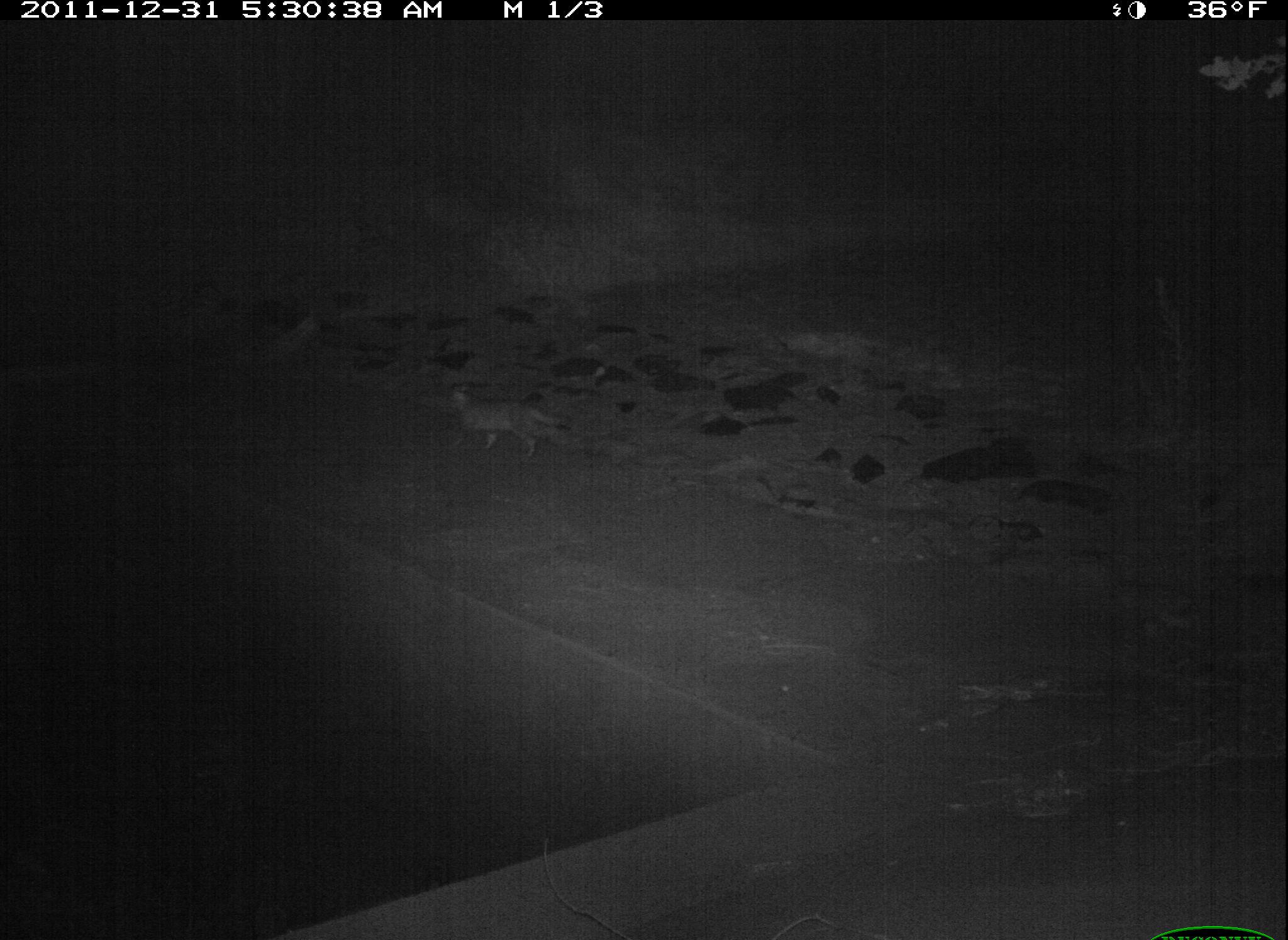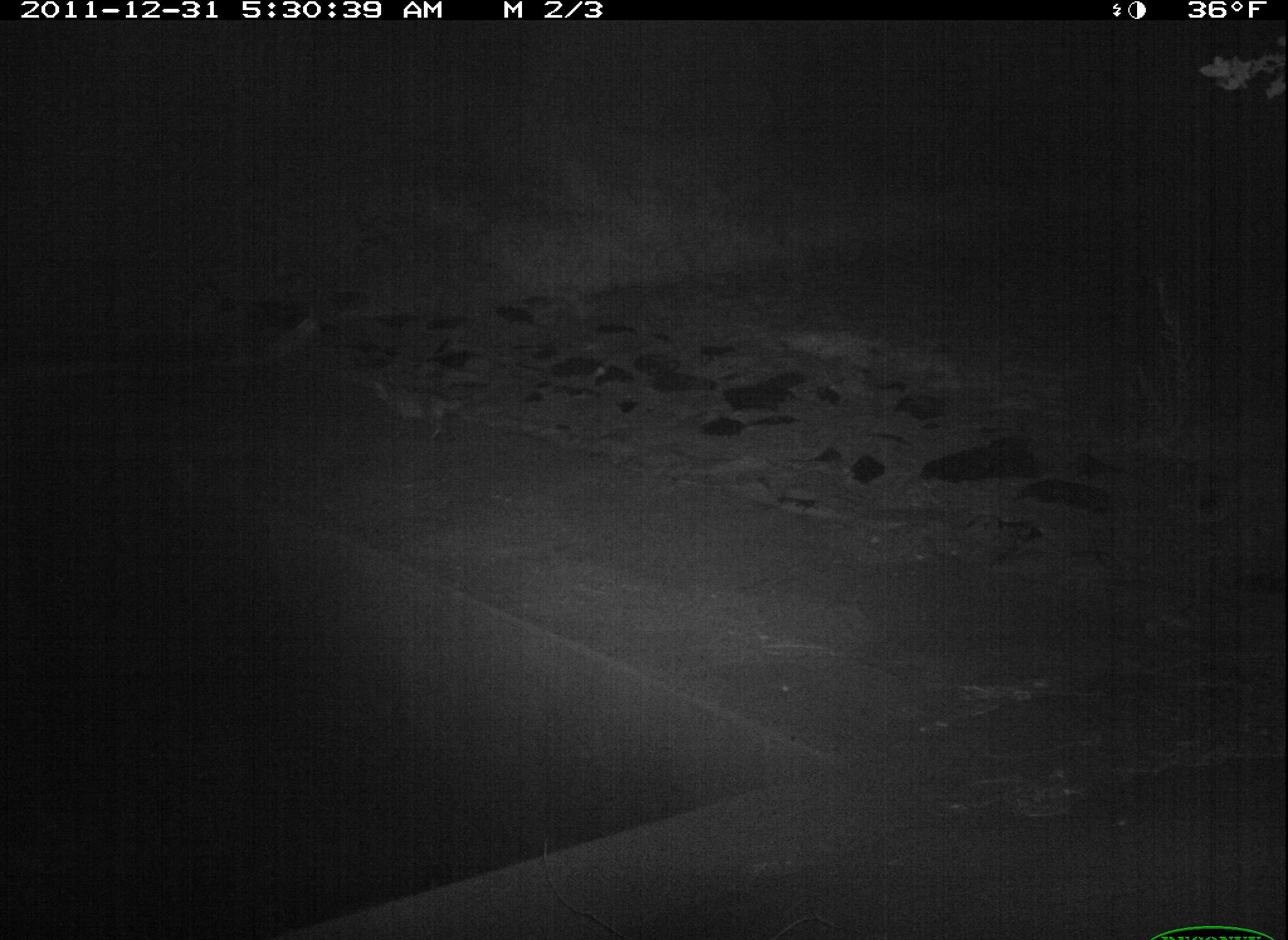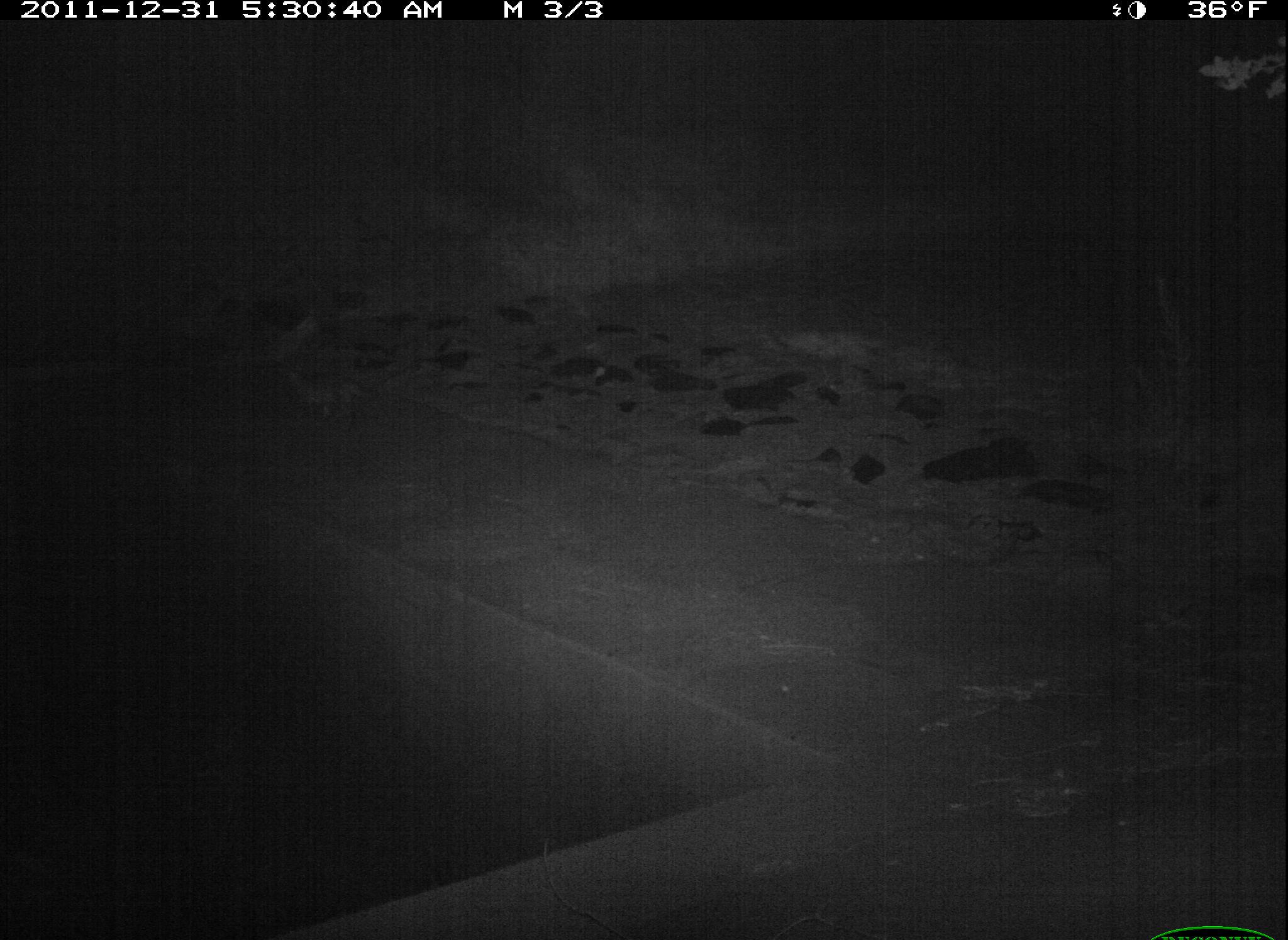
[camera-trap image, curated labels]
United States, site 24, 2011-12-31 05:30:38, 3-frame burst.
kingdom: Animalia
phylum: Chordata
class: Mammalia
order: Carnivora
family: Felidae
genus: Felis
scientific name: Felis catus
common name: cat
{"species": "cat (Felis catus)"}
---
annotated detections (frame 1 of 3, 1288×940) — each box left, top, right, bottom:
cat: 448, 384, 575, 459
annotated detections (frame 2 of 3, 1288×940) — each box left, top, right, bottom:
cat: 374, 374, 479, 444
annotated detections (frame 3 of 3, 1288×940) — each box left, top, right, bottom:
cat: 297, 383, 374, 422